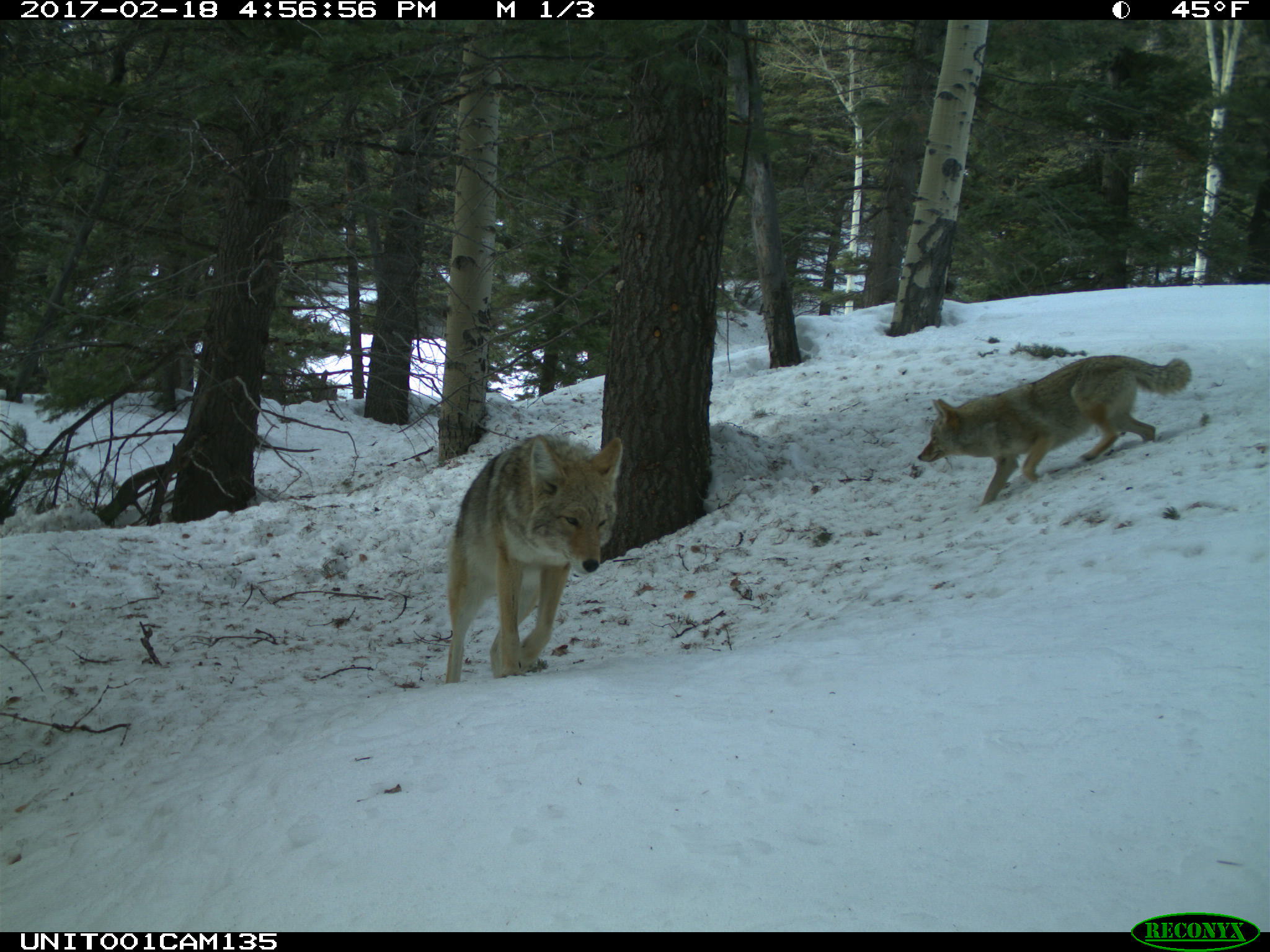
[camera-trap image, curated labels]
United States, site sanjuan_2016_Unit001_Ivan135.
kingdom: Animalia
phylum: Chordata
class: Mammalia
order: Carnivora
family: Canidae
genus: Canis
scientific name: Canis latrans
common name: coyote